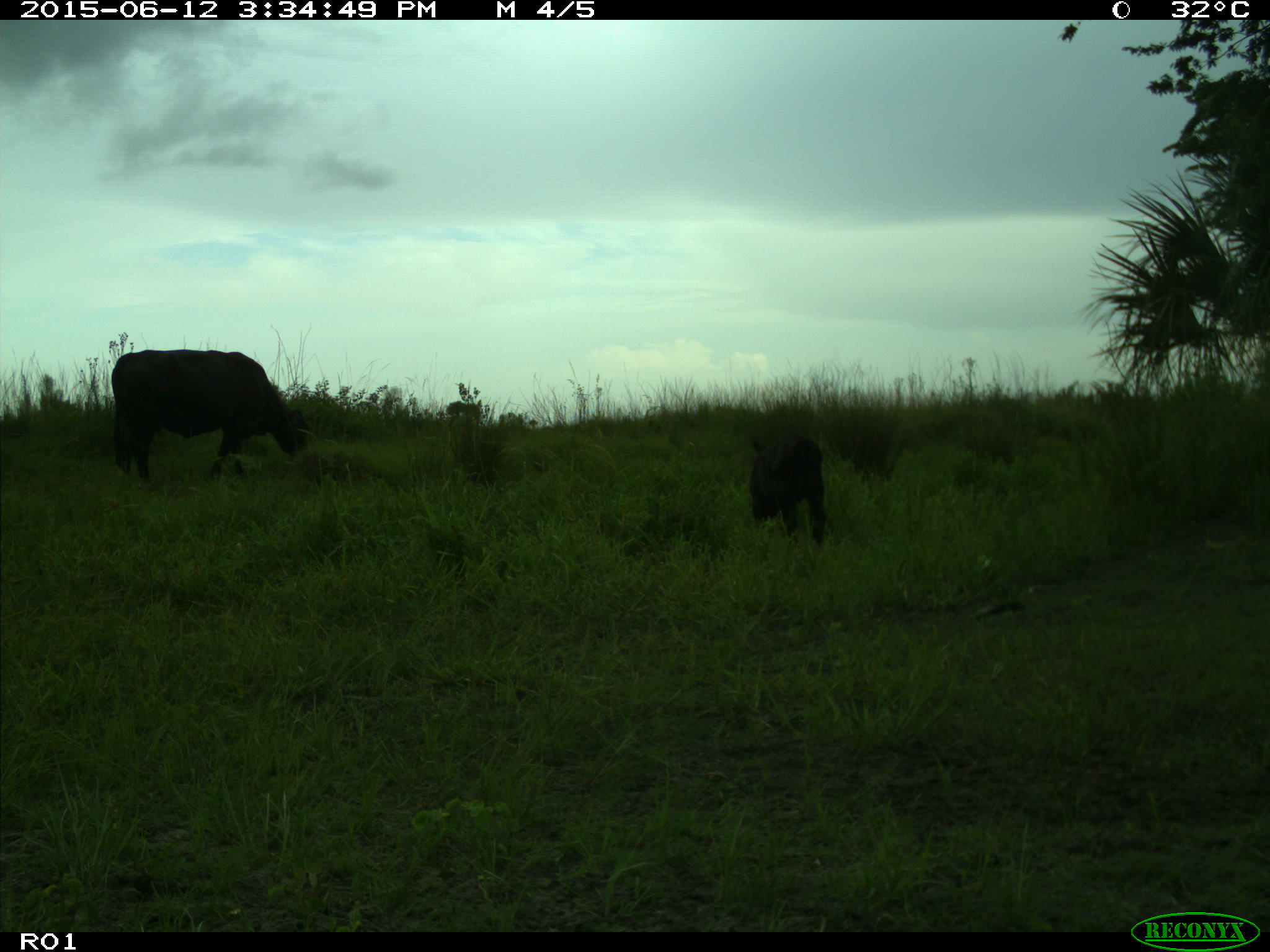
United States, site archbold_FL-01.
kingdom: Animalia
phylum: Chordata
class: Mammalia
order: Artiodactyla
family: Bovidae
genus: Bos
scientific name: Bos taurus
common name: domestic cow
Bos taurus (domestic cow).